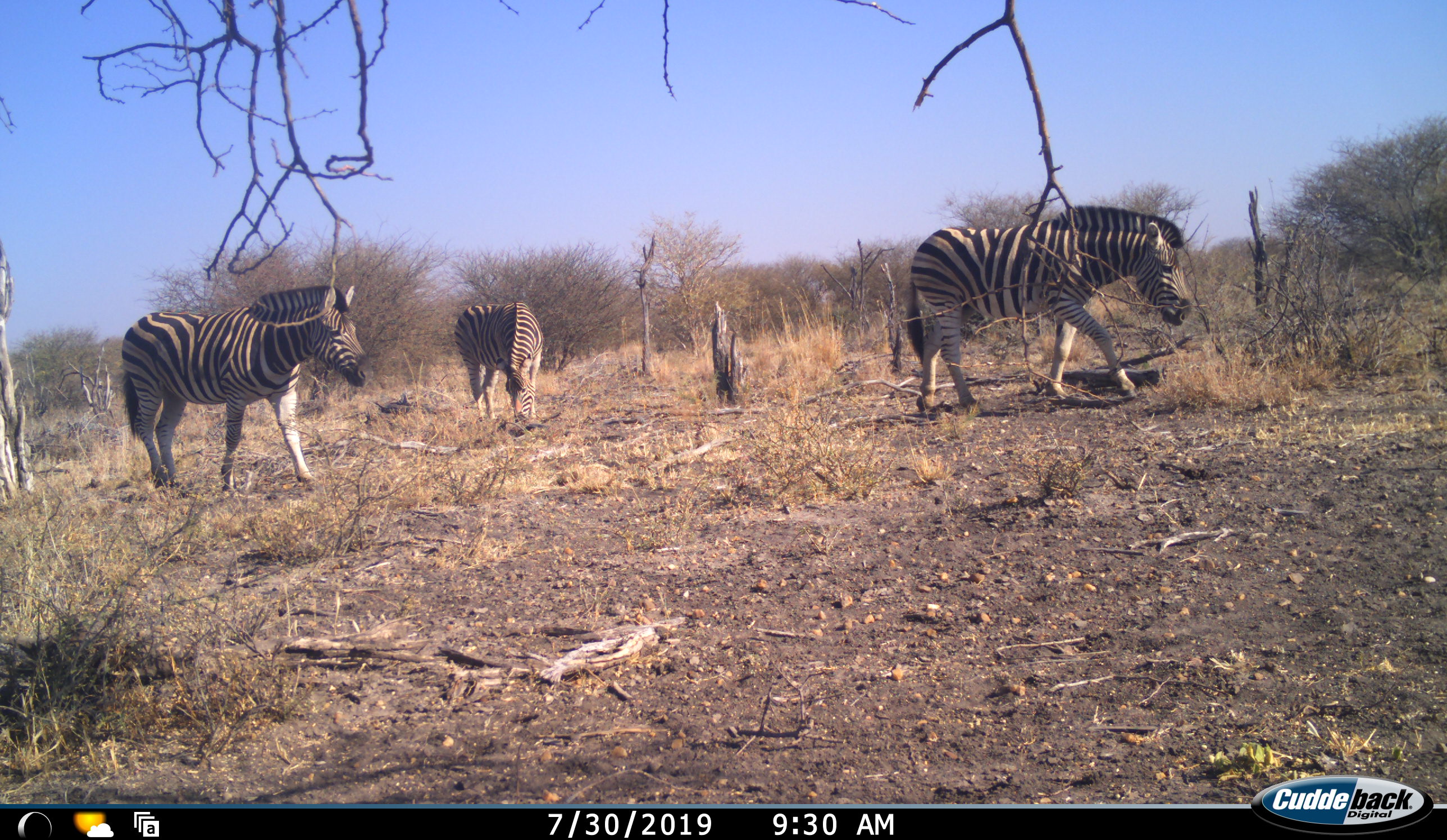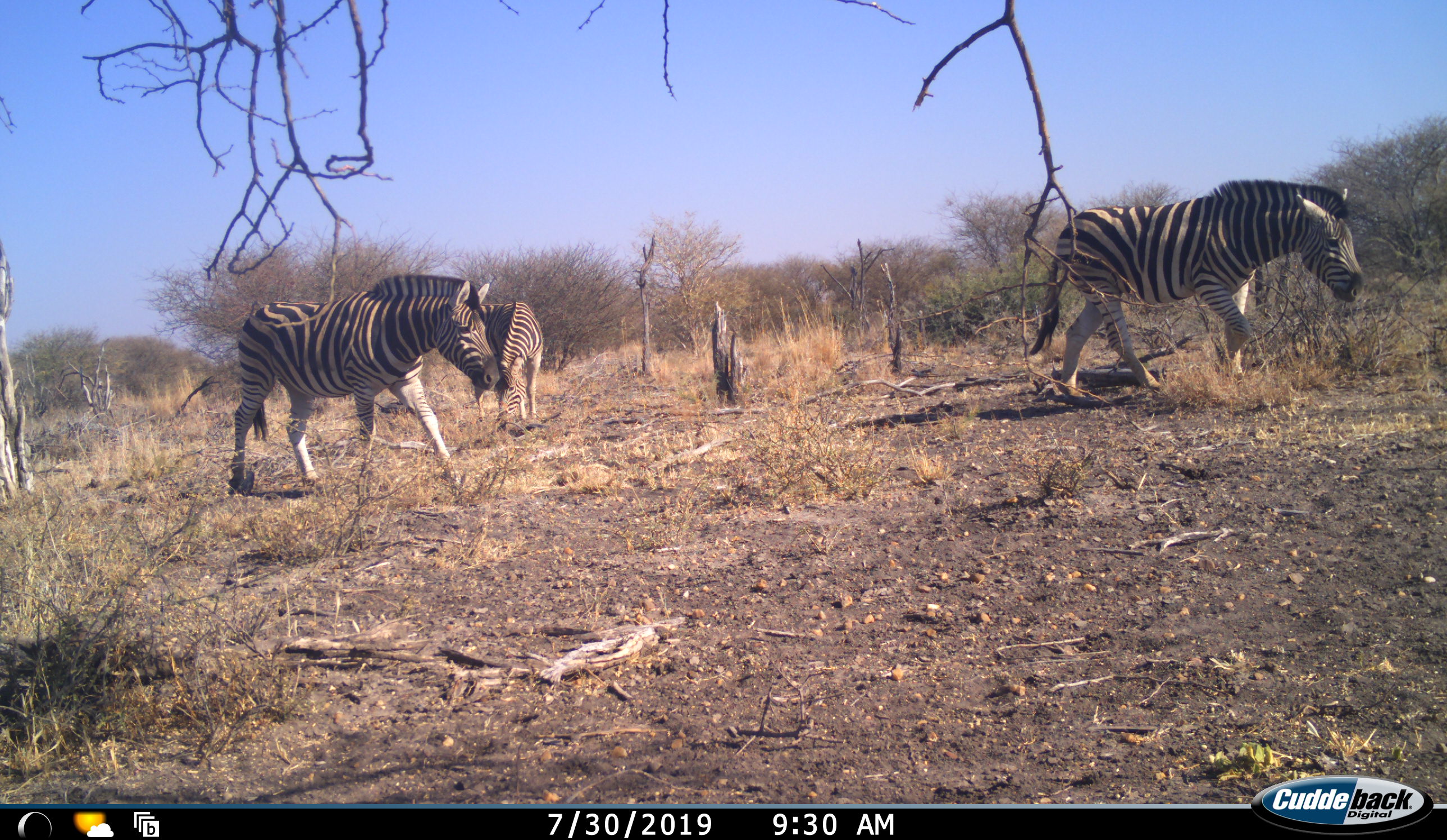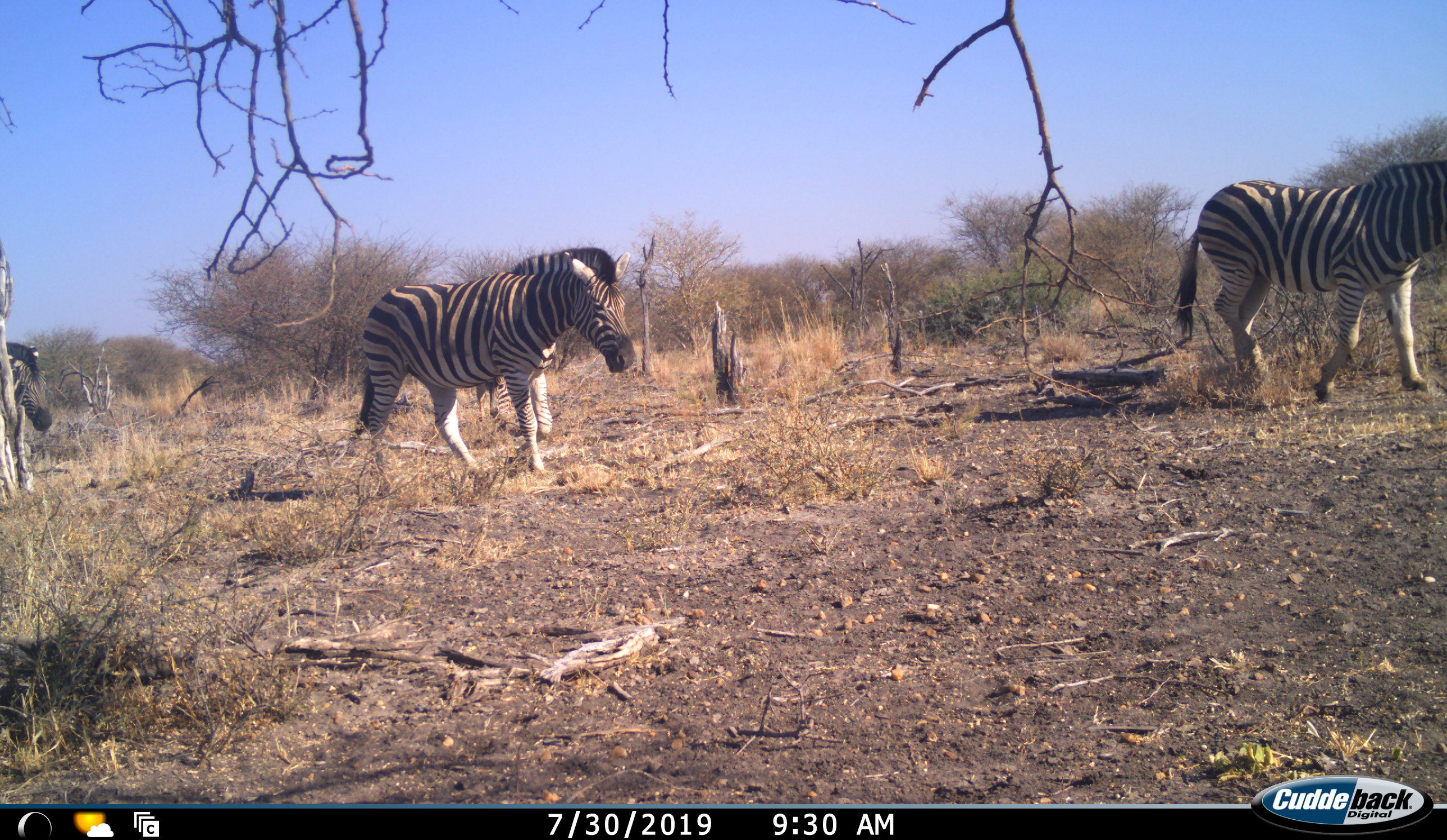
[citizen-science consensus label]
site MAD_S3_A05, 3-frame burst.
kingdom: Animalia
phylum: Chordata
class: Mammalia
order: Perissodactyla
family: Equidae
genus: Equus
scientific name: Equus quagga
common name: plains zebra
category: zebraplains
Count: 4.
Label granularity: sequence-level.